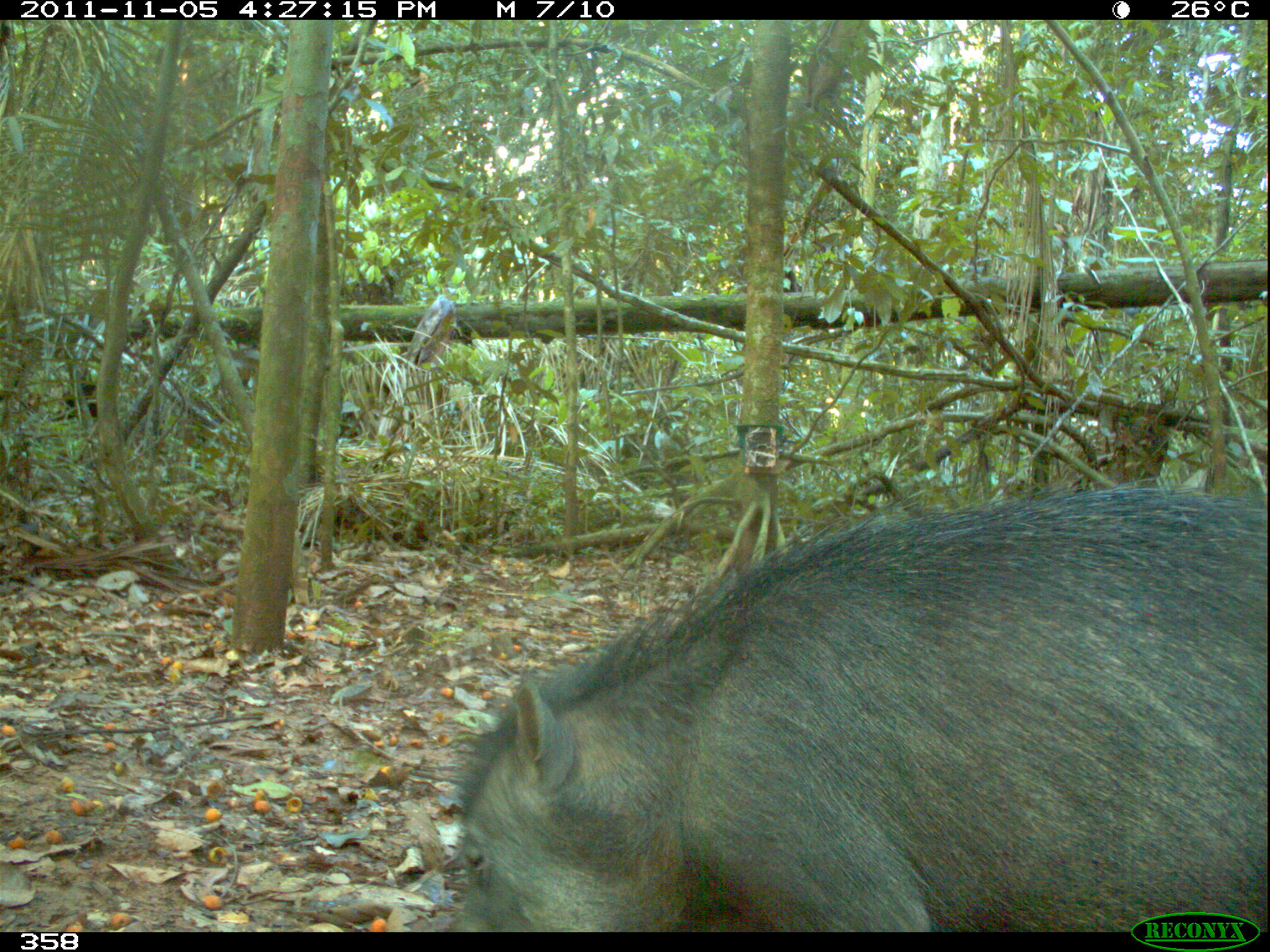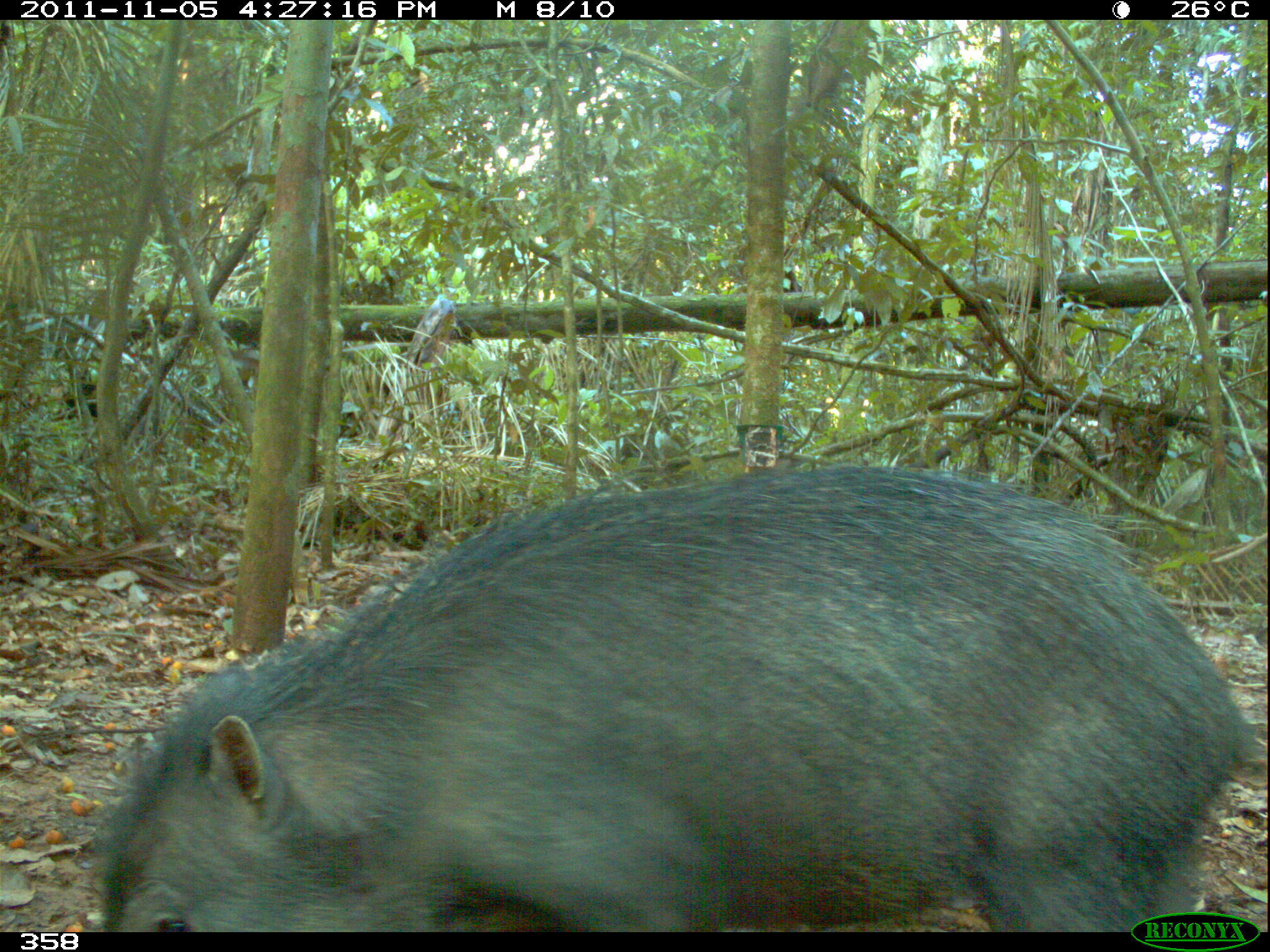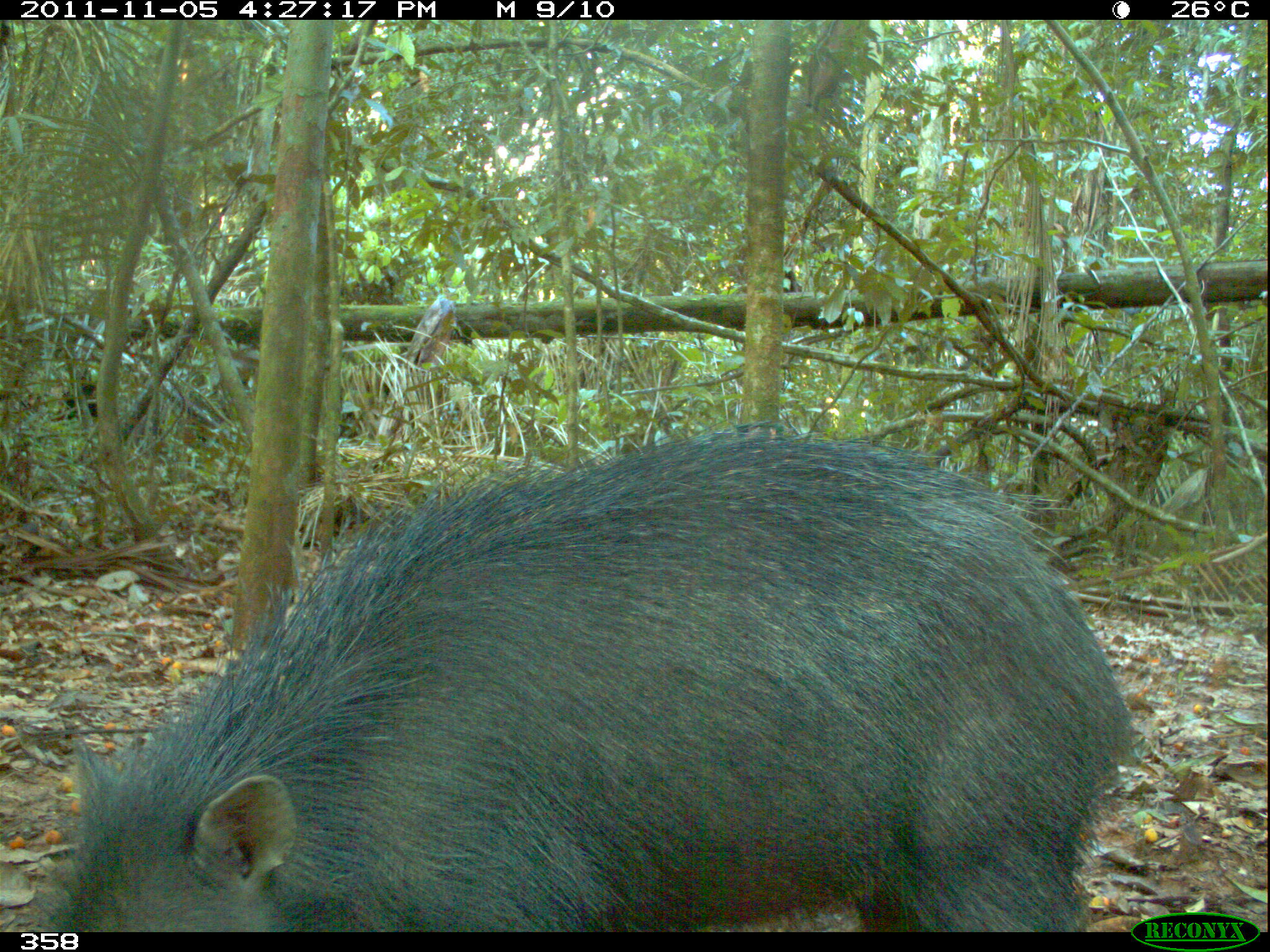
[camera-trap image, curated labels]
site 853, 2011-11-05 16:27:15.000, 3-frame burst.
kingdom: Animalia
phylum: Chordata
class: Mammalia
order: Artiodactyla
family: Tayassuidae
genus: Tayassu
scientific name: Tayassu pecari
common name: white-lipped peccary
Tayassu pecari (white-lipped peccary).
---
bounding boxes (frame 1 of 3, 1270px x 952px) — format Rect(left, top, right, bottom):
tayassu pecari: Rect(450, 475, 1270, 932)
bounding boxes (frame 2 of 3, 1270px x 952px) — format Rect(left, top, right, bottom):
tayassu pecari: Rect(91, 457, 1263, 932)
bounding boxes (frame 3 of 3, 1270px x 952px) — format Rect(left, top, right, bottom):
tayassu pecari: Rect(23, 416, 1137, 932)